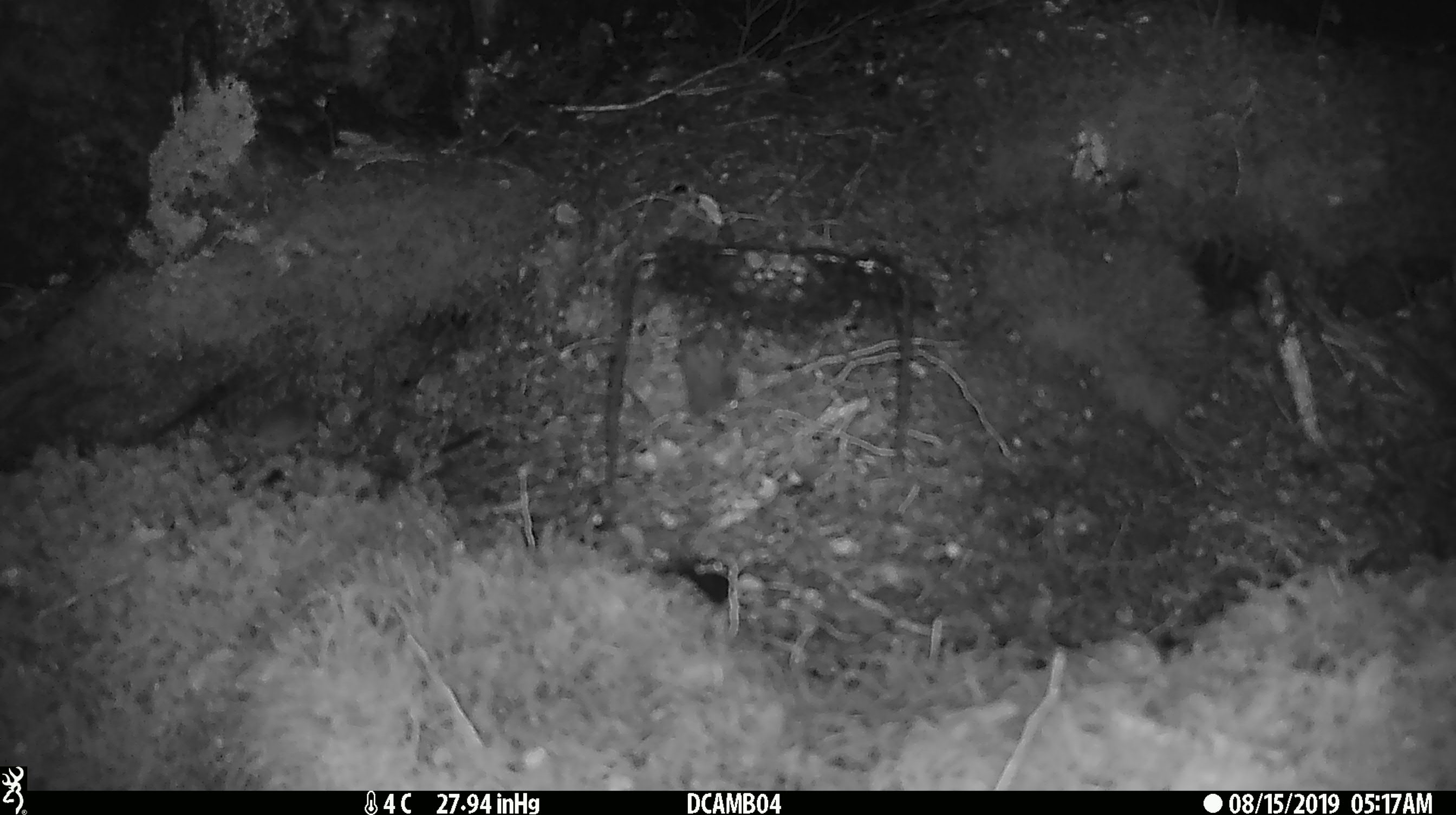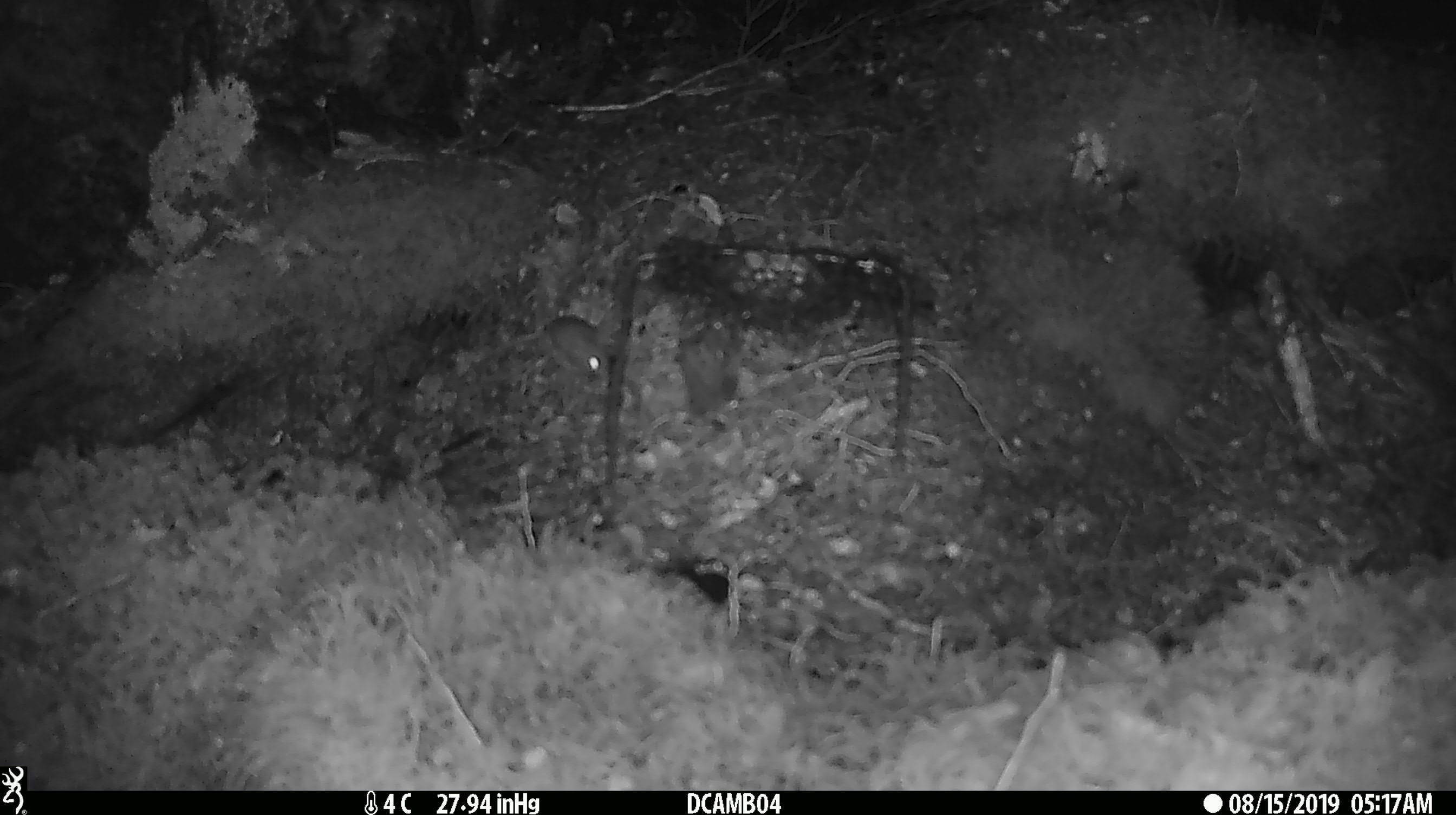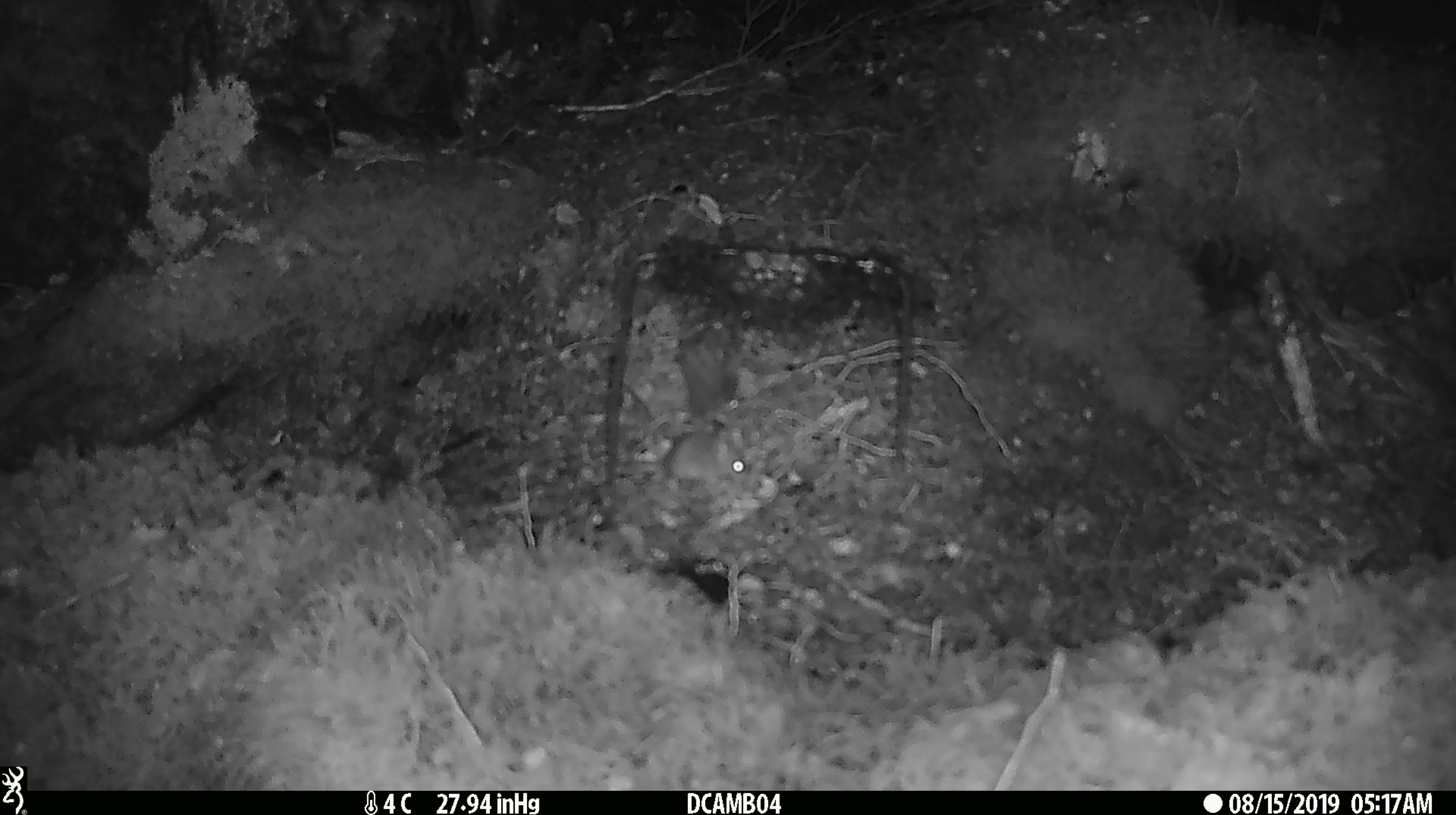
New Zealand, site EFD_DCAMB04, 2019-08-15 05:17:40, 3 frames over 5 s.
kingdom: Animalia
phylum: Chordata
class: Mammalia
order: Rodentia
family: Muridae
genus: Mus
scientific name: Mus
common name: mouse